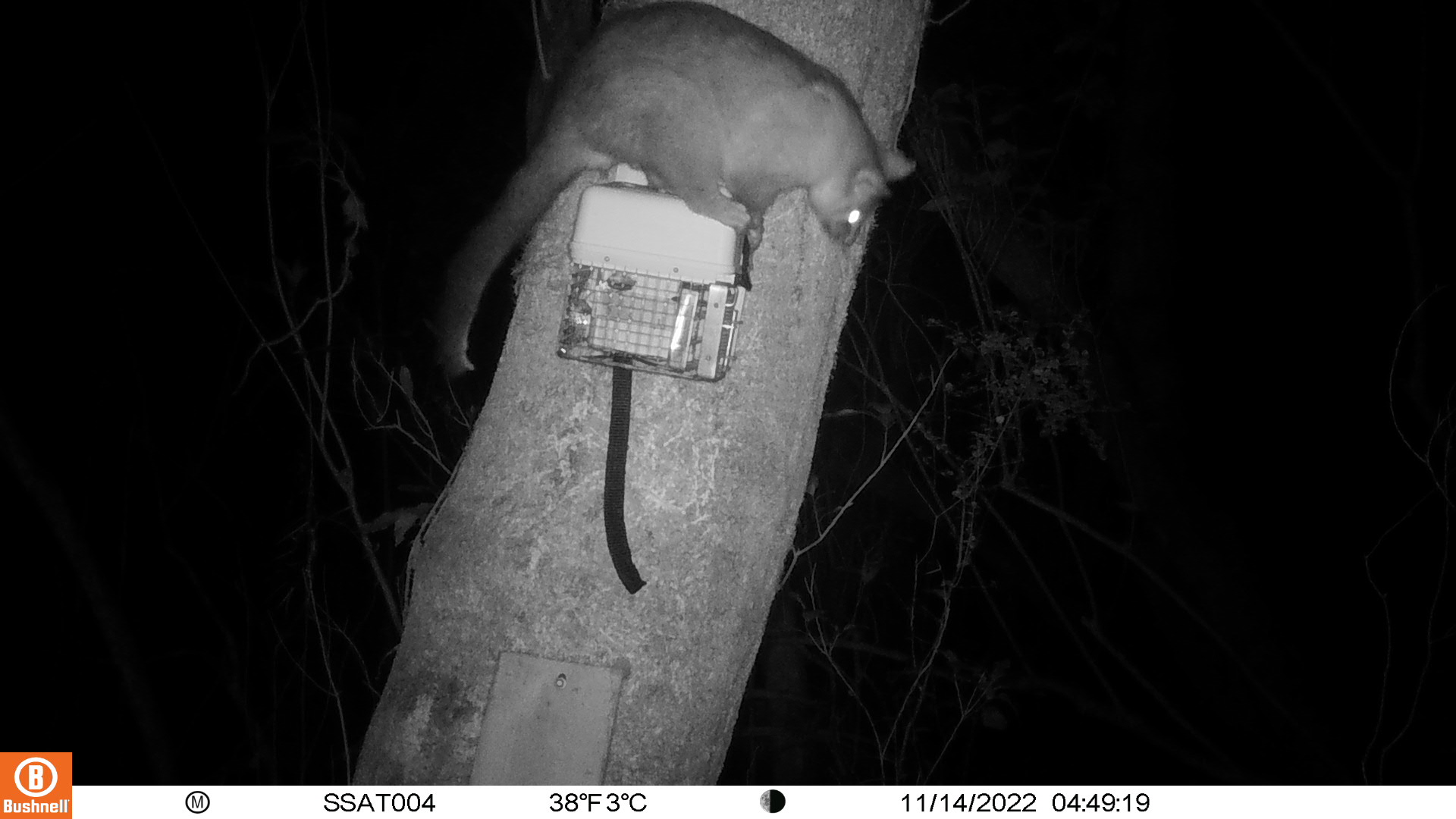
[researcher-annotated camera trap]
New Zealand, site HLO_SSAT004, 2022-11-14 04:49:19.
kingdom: Animalia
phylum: Chordata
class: Mammalia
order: Diprotodontia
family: Phalangeridae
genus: Trichosurus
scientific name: Trichosurus vulpecula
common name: common brushtail possum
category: possum